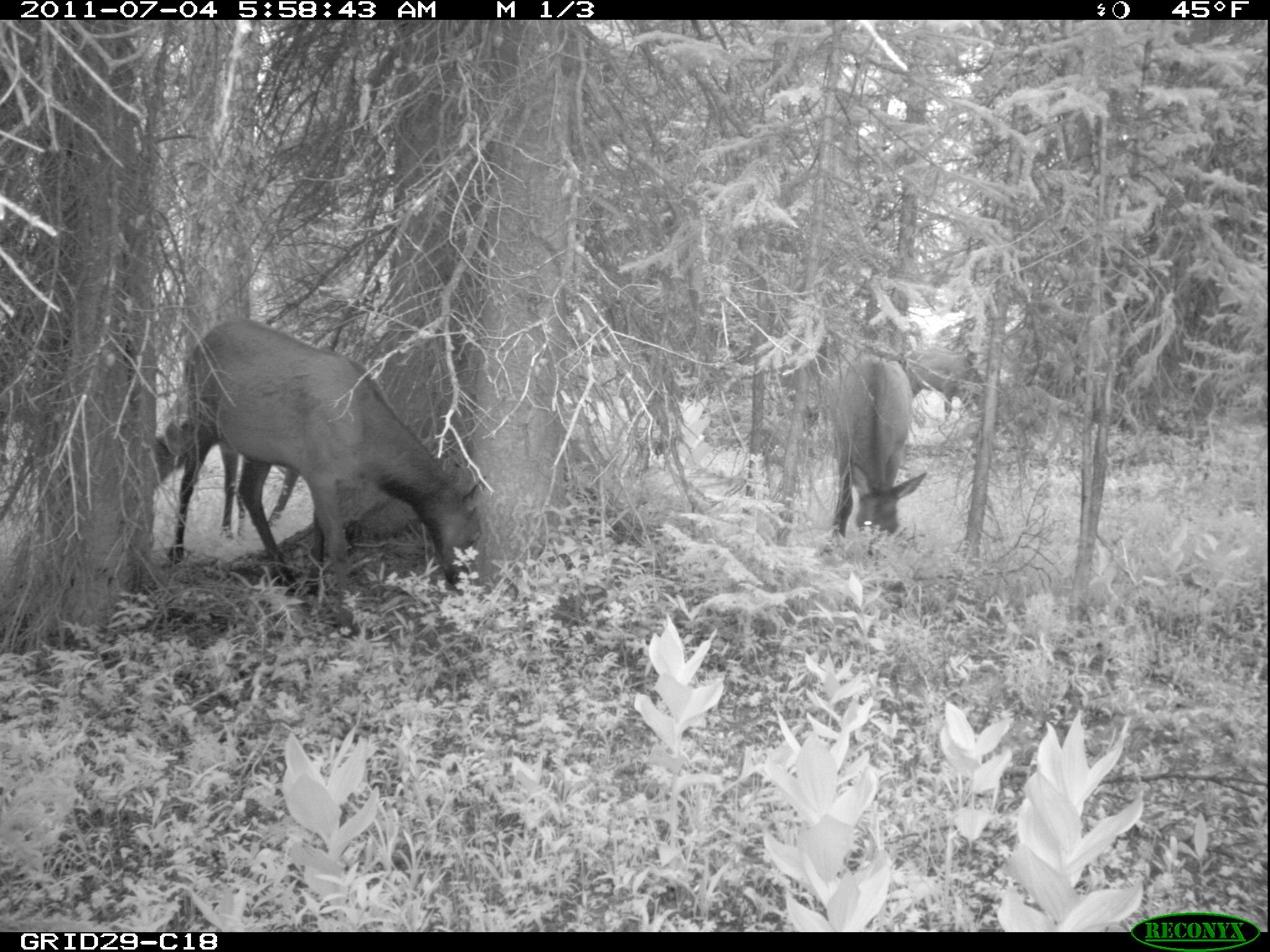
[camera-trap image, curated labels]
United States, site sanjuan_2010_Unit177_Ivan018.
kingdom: Animalia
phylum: Chordata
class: Mammalia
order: Artiodactyla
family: Cervidae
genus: Cervus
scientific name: Cervus elaphus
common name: red deer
Cervus elaphus (red deer).